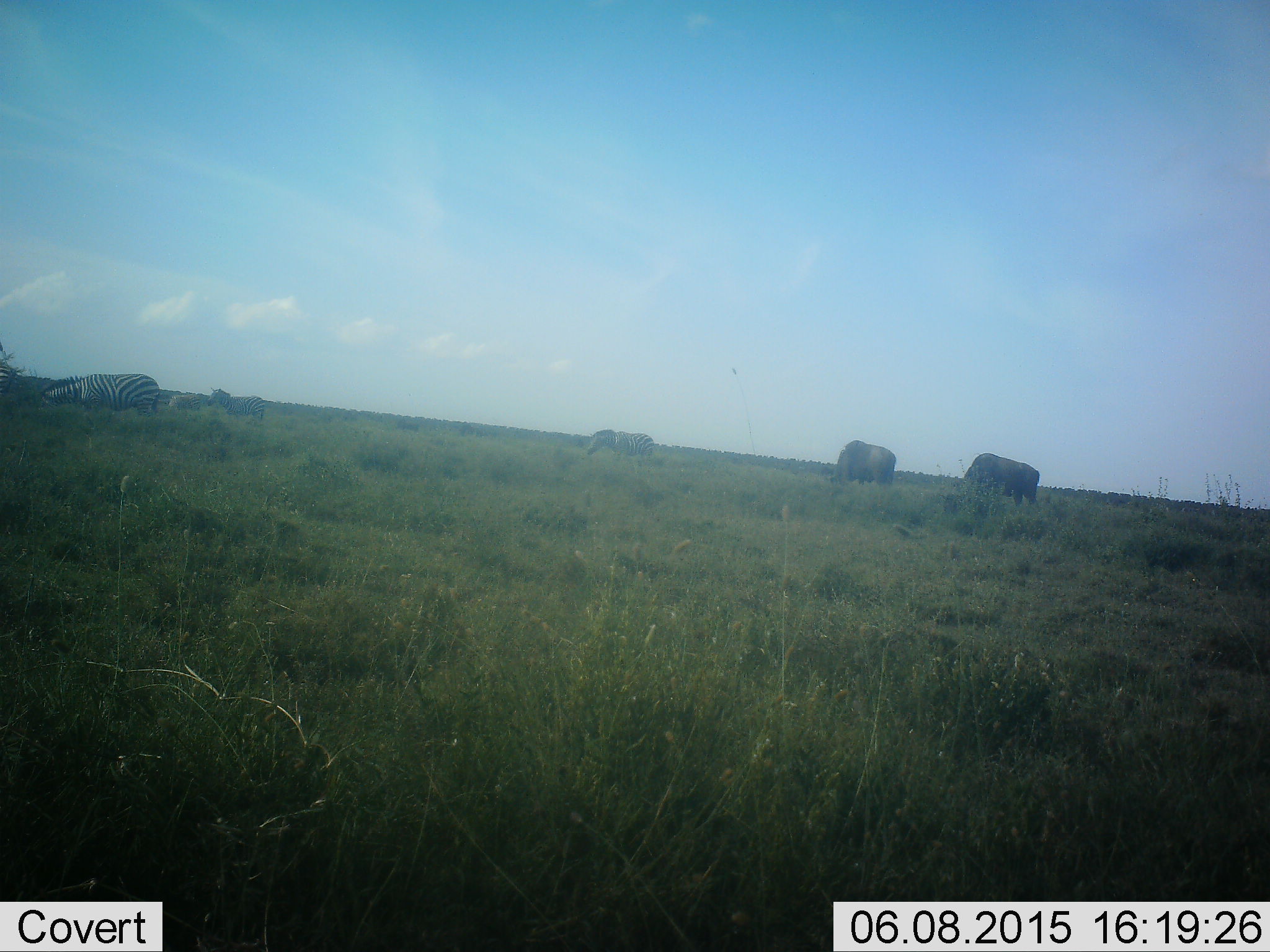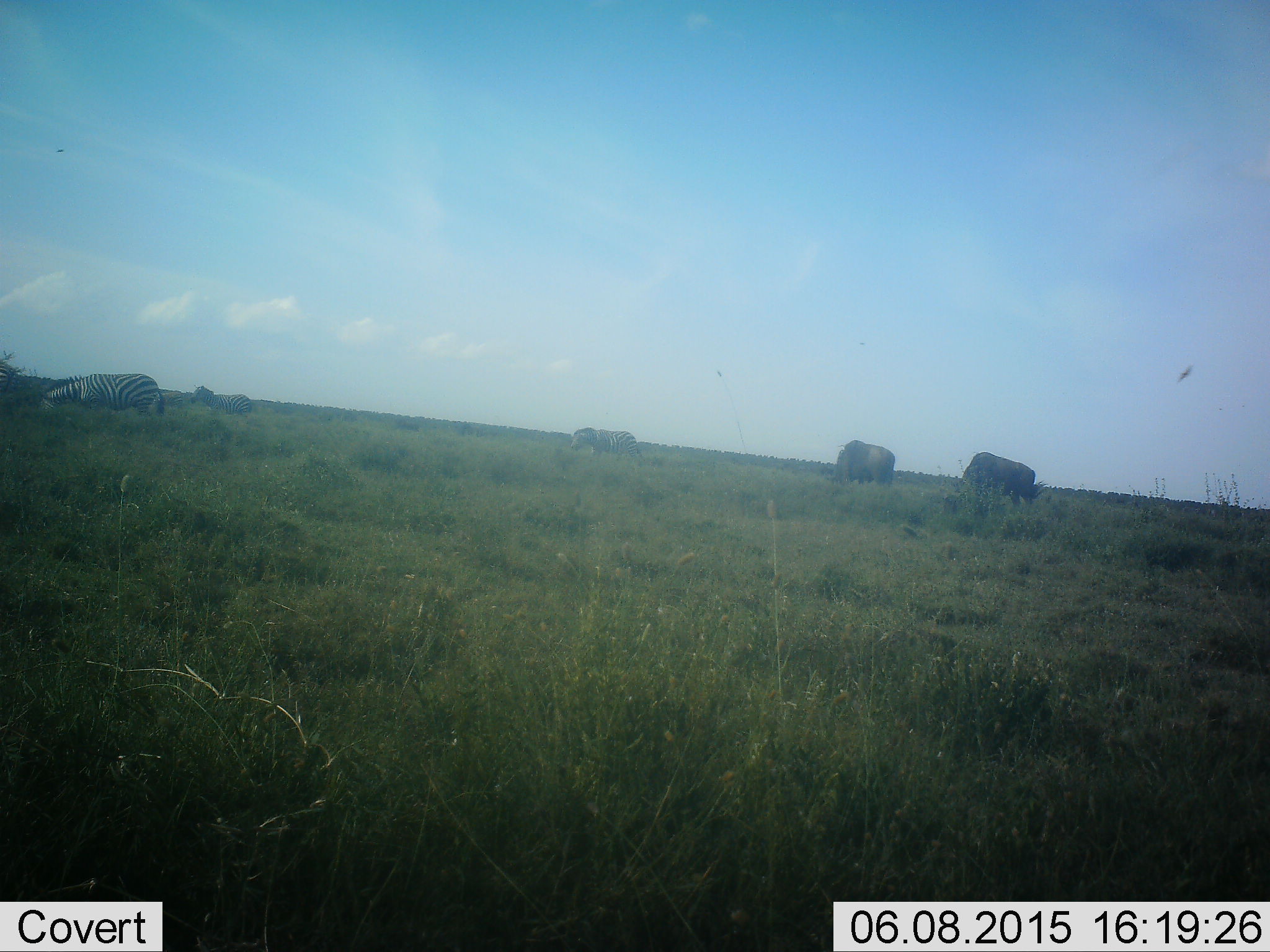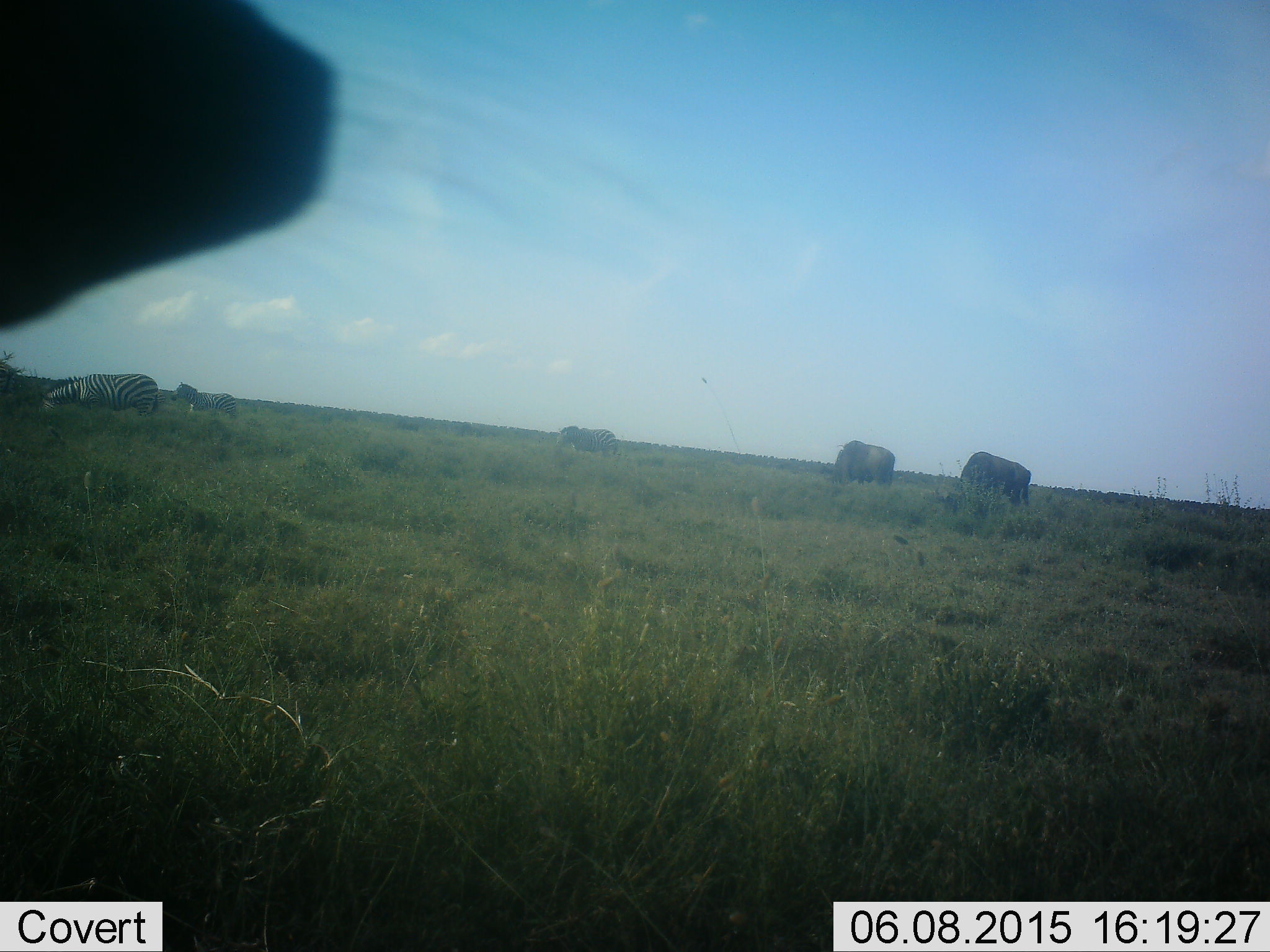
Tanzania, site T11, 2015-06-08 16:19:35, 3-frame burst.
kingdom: Animalia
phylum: Chordata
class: Mammalia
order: Artiodactyla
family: Bovidae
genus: Connochaetes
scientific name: Connochaetes taurinus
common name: blue wildebeest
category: wildebeest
Wildebeest (blue wildebeest) (Connochaetes taurinus), count 2. Behavior (volunteer vote fractions): standing 42%, resting 0%, moving 0%, interacting 0%. Young present (vote fraction): 0%. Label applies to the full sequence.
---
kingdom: Animalia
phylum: Chordata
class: Mammalia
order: Perissodactyla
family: Equidae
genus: Equus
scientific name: Equus quagga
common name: plains zebra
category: zebra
Zebra (plains zebra) (Equus quagga), count 3. Behavior (volunteer vote fractions): standing 28%, resting 11%, moving 56%, interacting 0%. Young present (vote fraction): 6%. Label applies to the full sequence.